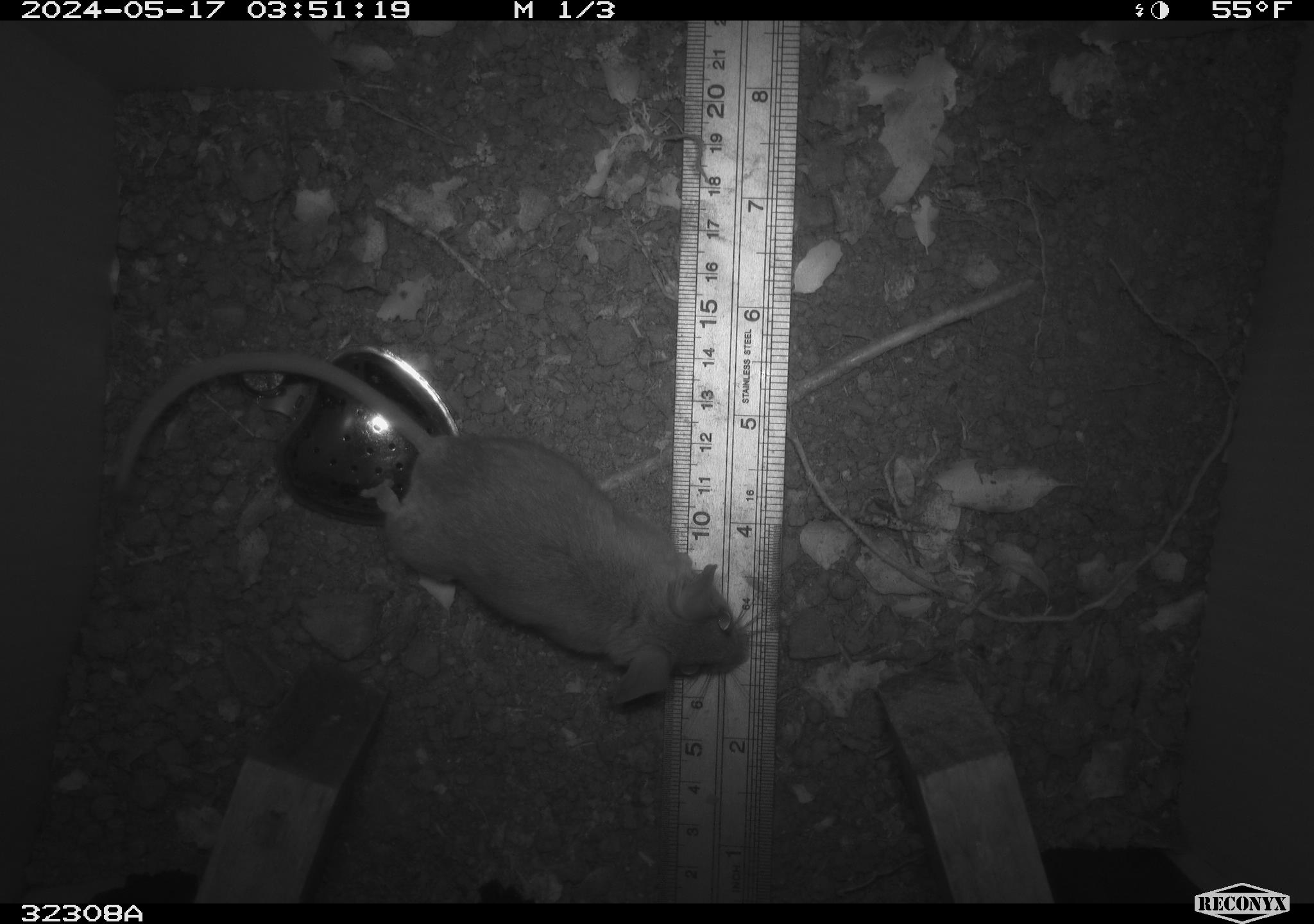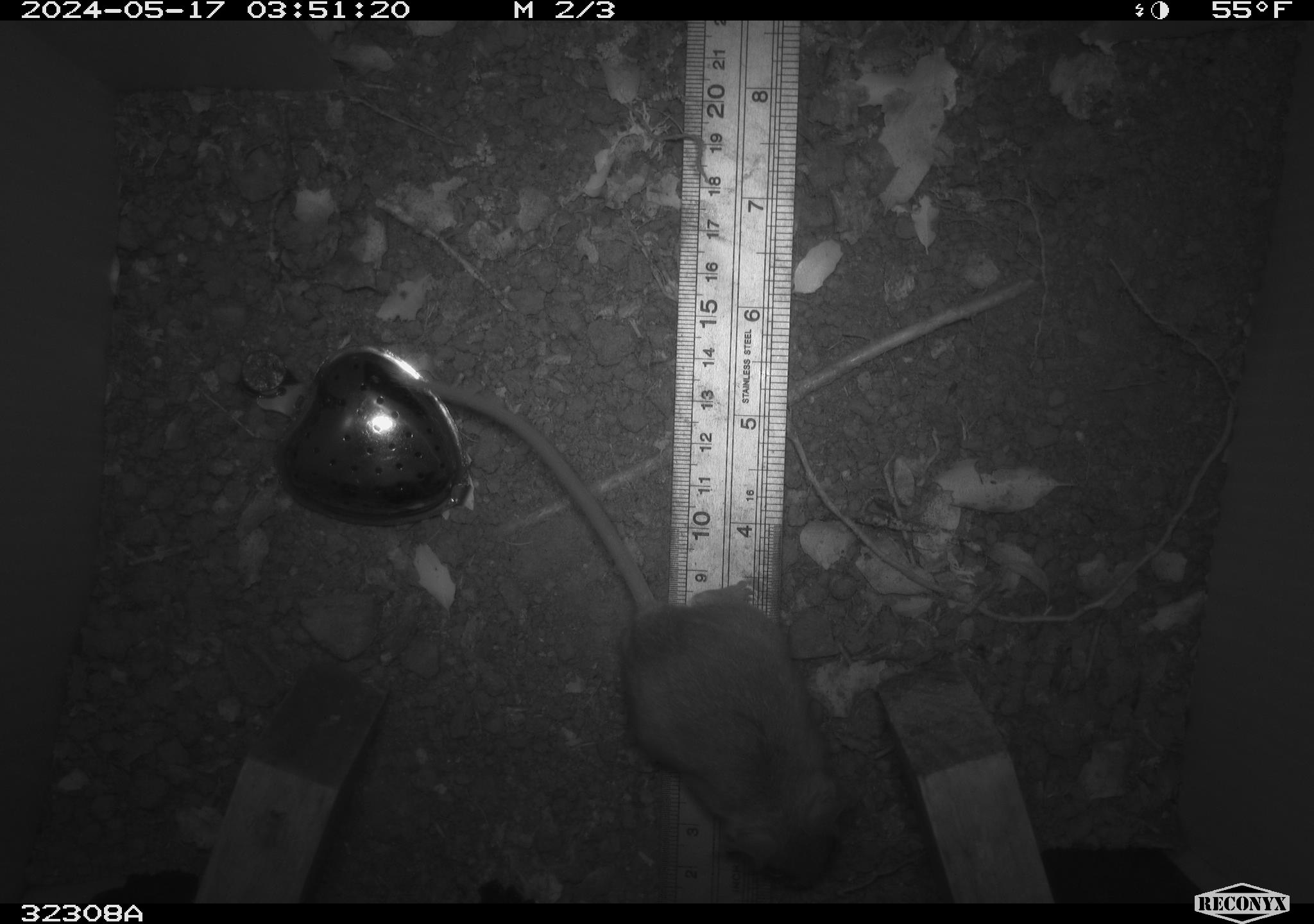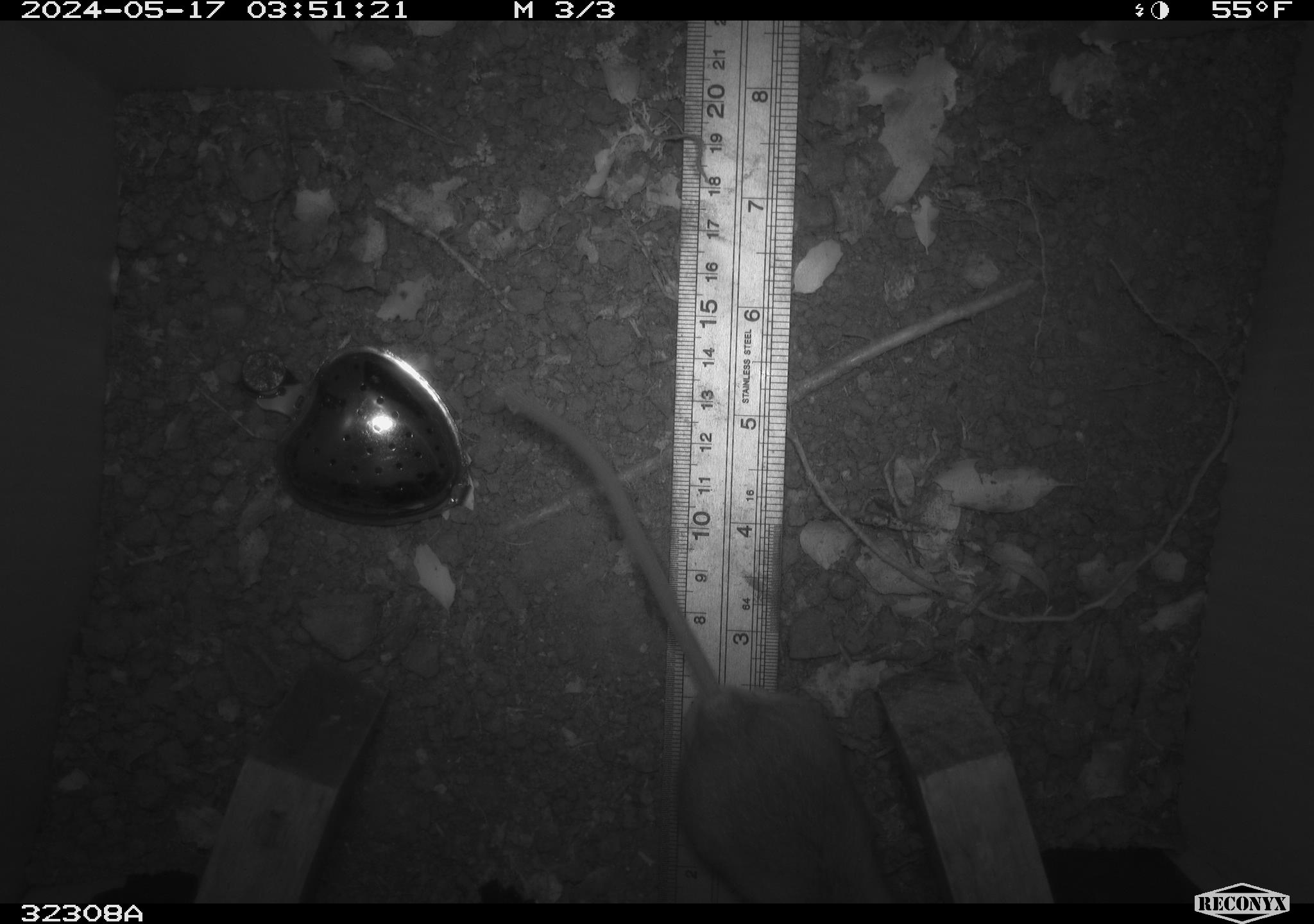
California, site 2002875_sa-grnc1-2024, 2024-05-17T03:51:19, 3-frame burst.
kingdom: Animalia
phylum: Chordata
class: Mammalia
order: Rodentia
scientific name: Rodentia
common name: rodent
Rodent (Rodentia).